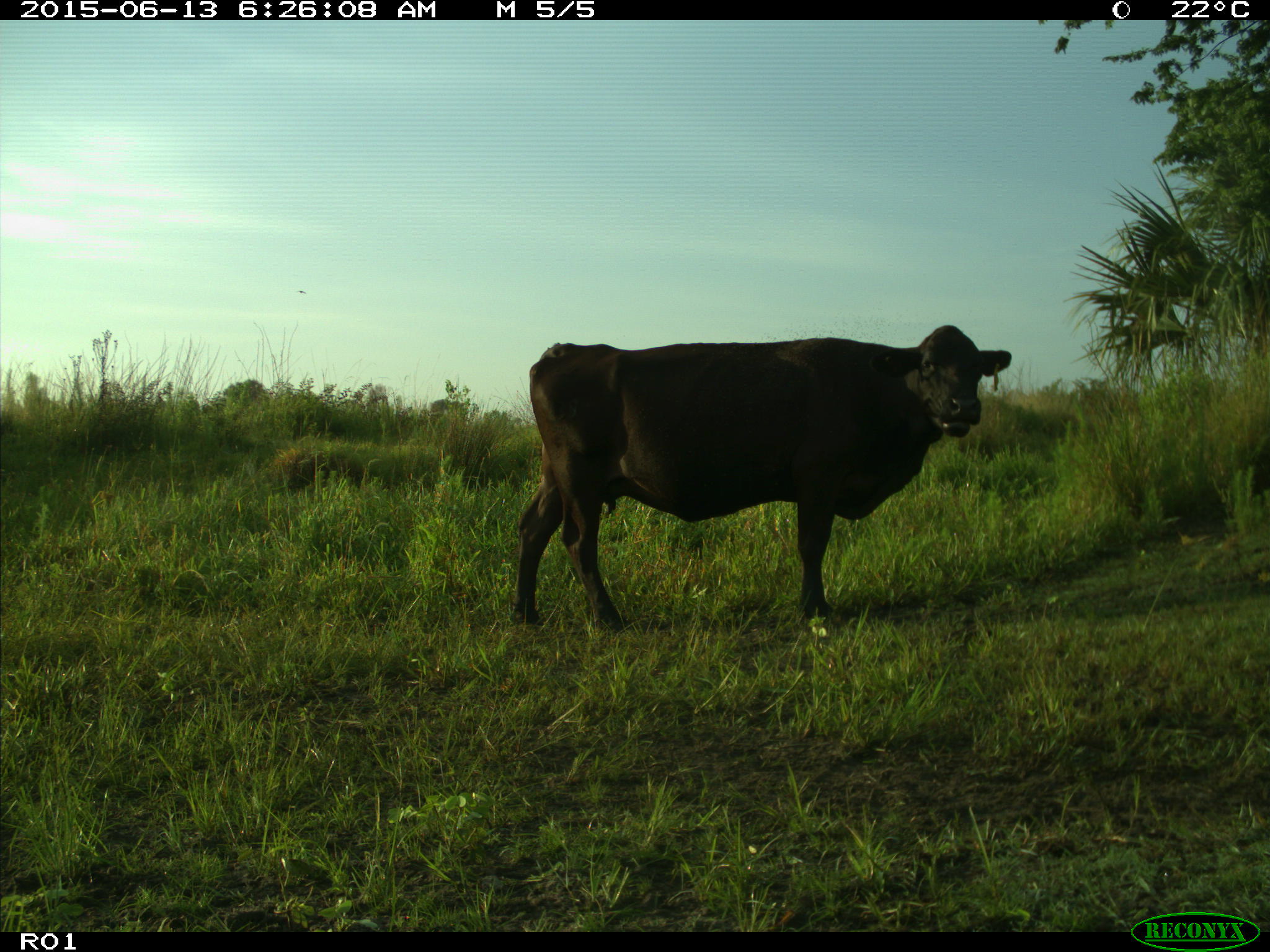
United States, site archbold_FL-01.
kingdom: Animalia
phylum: Chordata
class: Mammalia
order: Artiodactyla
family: Bovidae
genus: Bos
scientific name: Bos taurus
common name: domestic cow